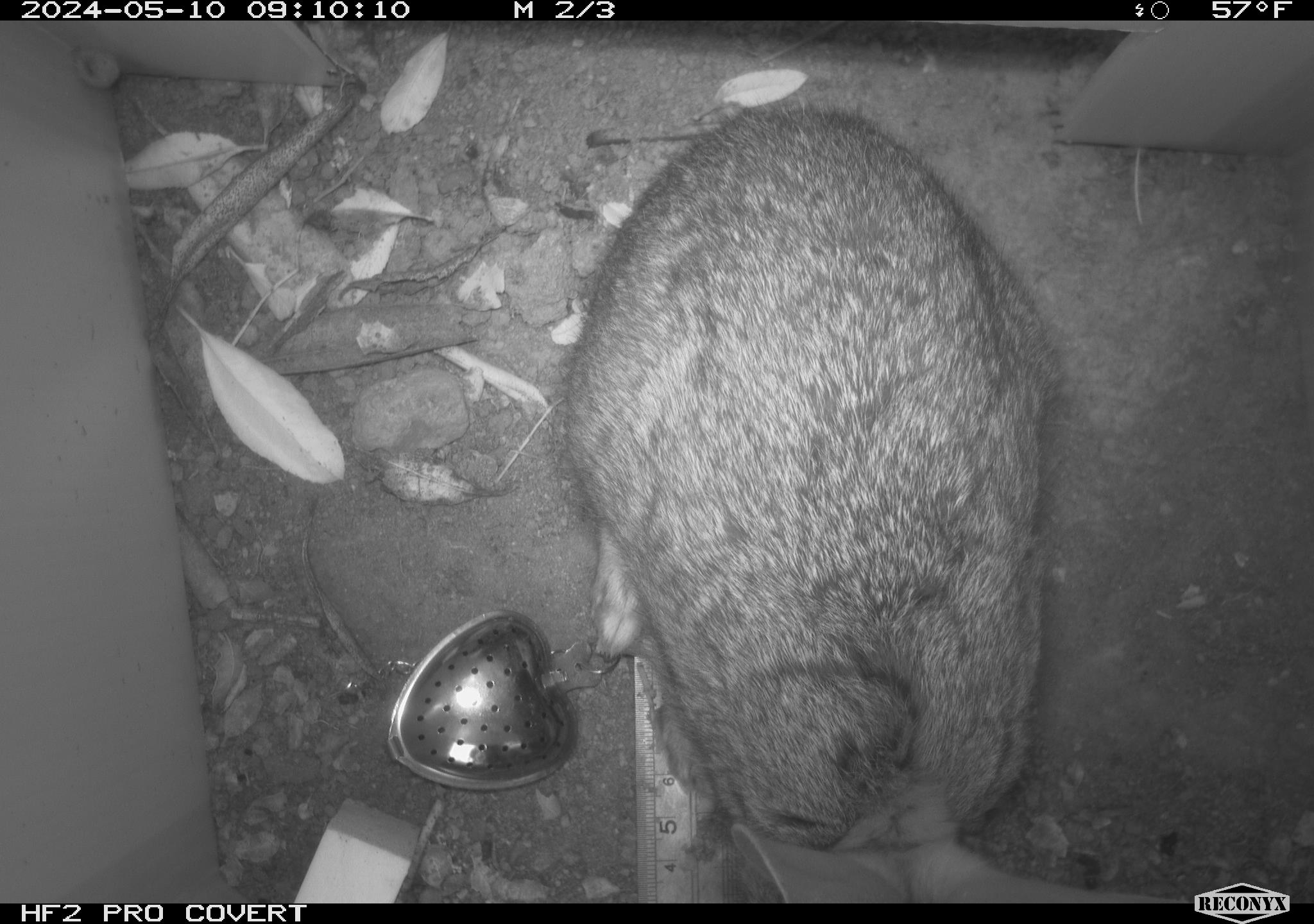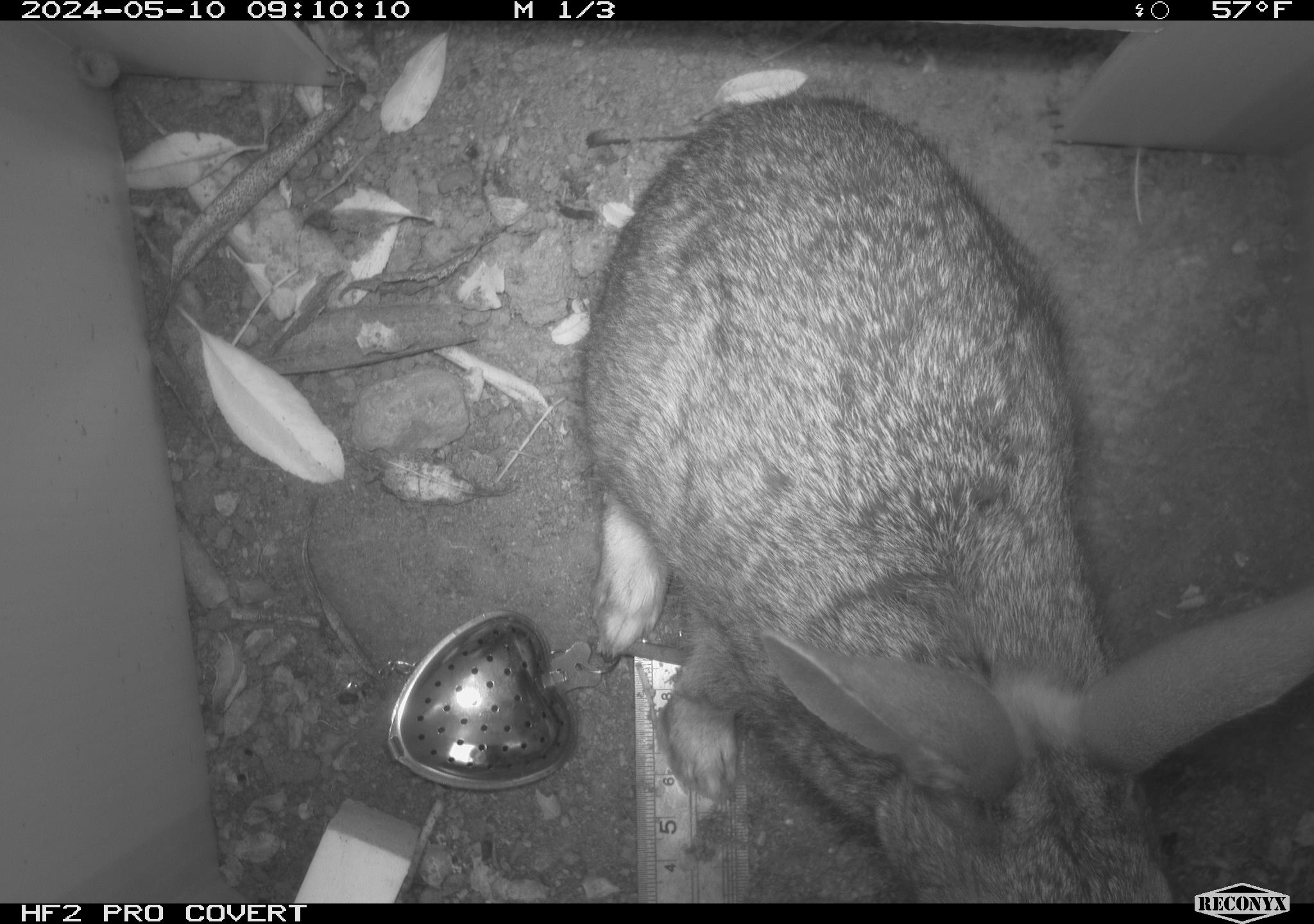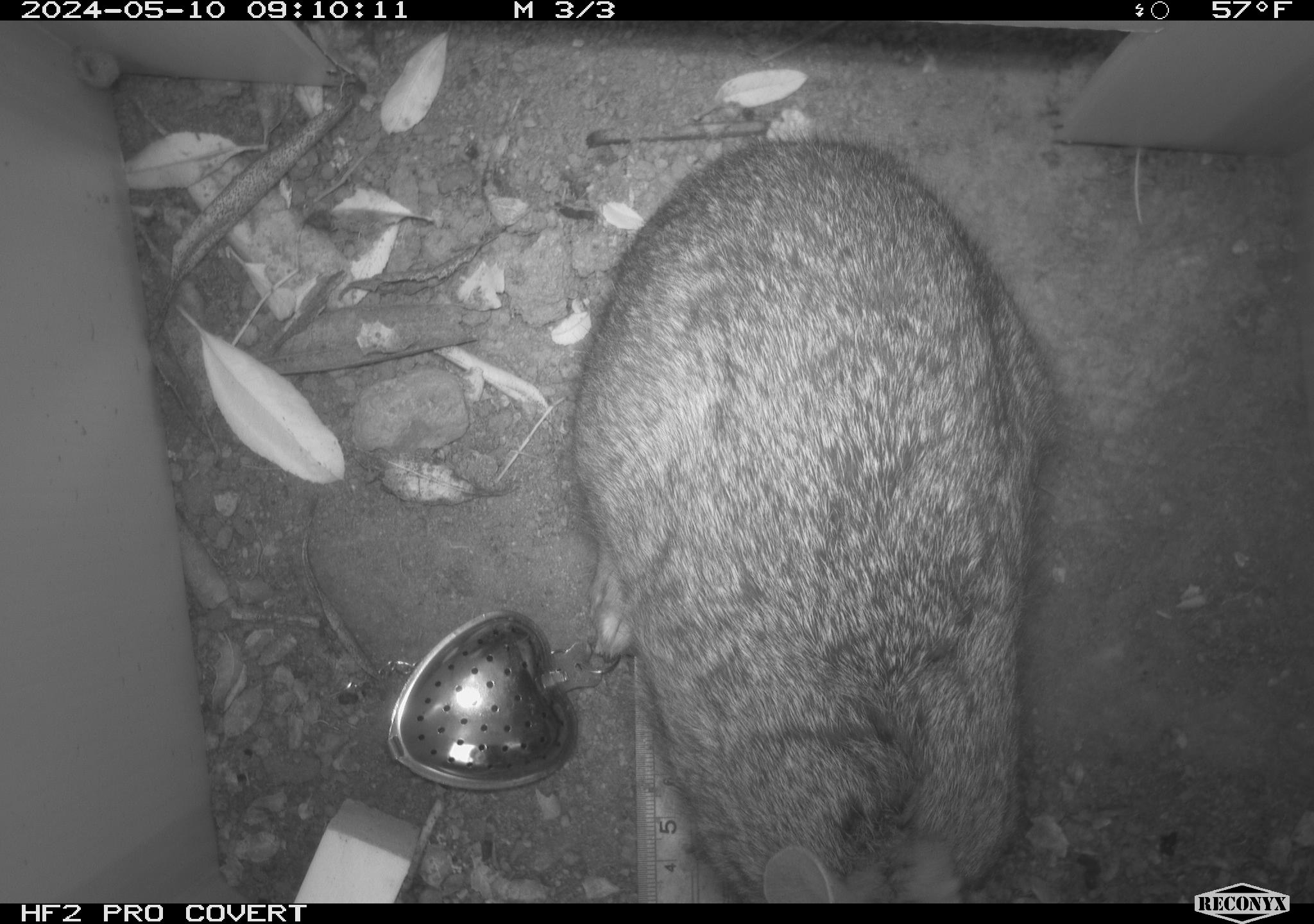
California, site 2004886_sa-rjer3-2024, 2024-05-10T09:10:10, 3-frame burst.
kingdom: Animalia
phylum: Chordata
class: Mammalia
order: Lagomorpha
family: Leporidae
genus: Sylvilagus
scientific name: Sylvilagus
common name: cottontail rabbits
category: sylvilagus species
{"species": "sylvilagus species (cottontail rabbits) (Sylvilagus)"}